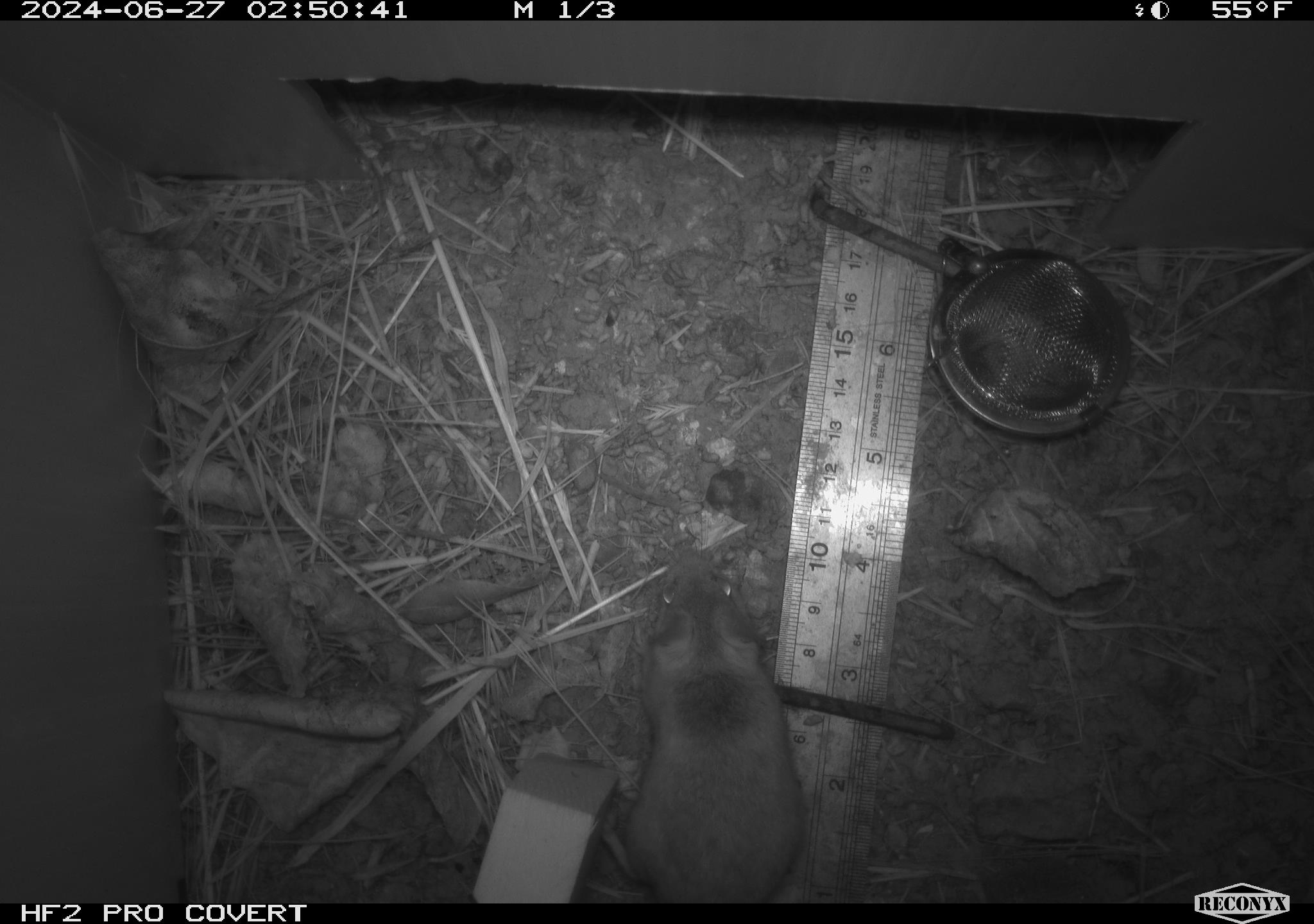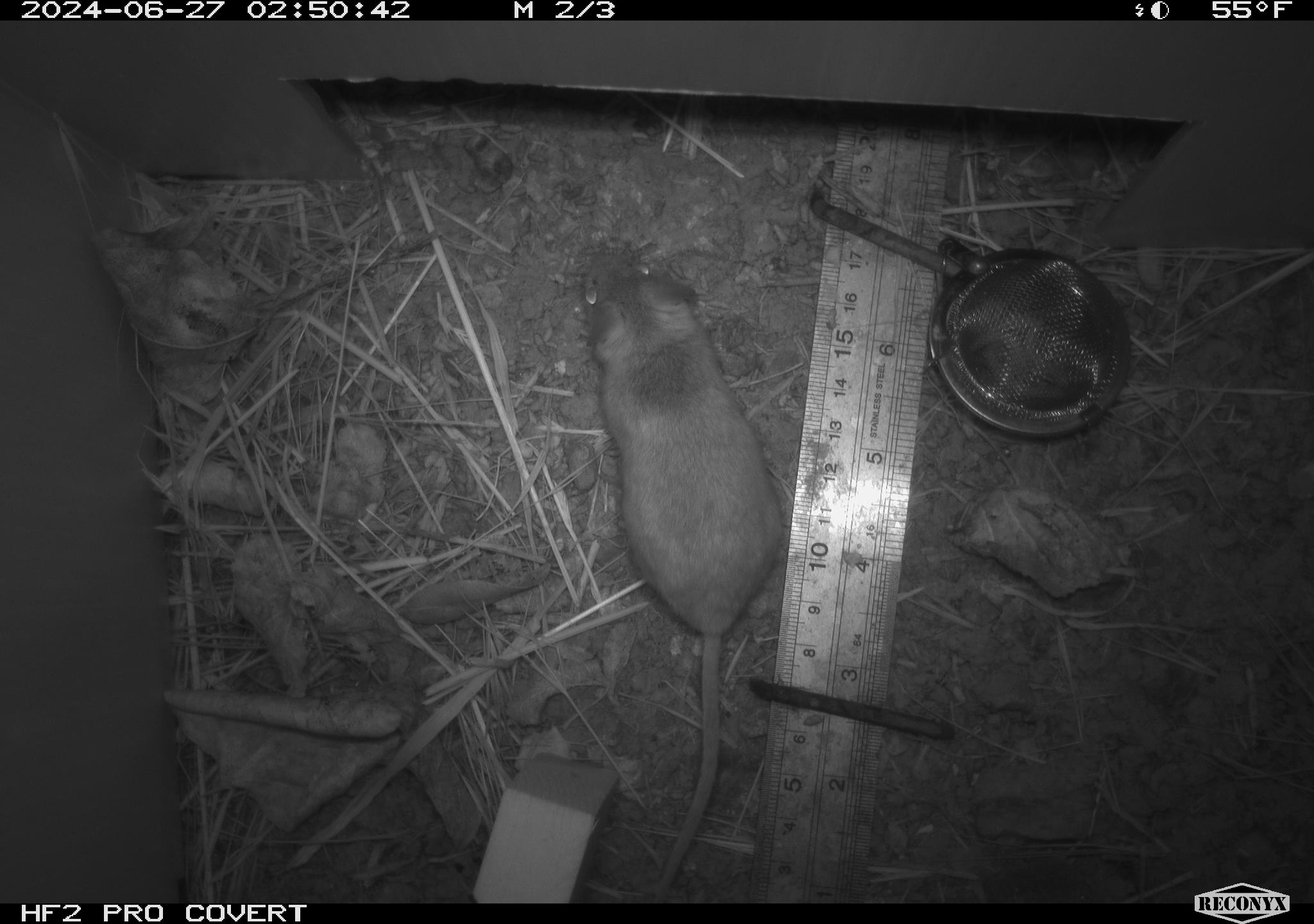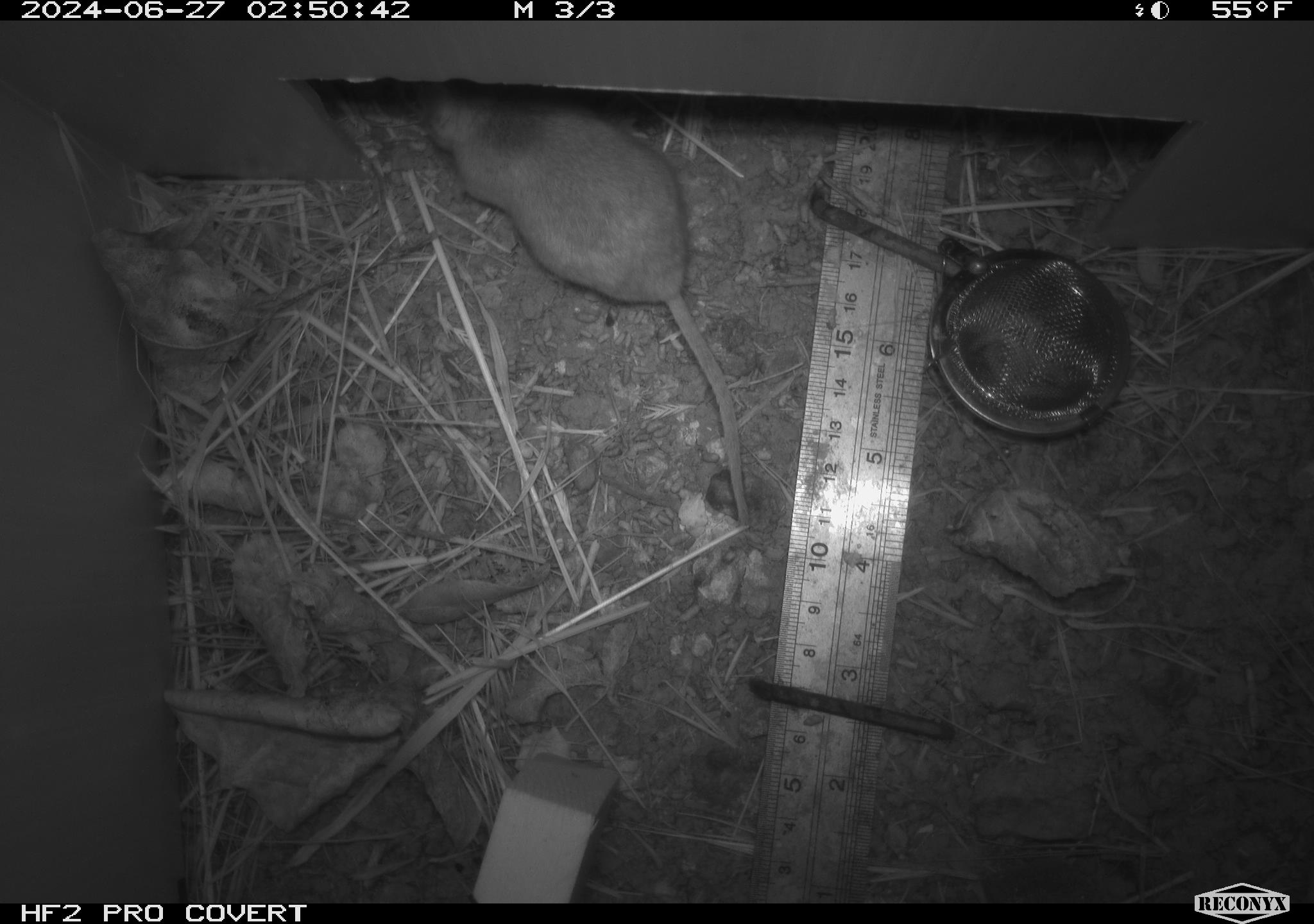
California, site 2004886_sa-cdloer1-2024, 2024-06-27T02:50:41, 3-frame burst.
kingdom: Animalia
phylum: Chordata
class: Mammalia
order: Rodentia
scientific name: Rodentia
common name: mouse species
Mouse species (Rodentia).